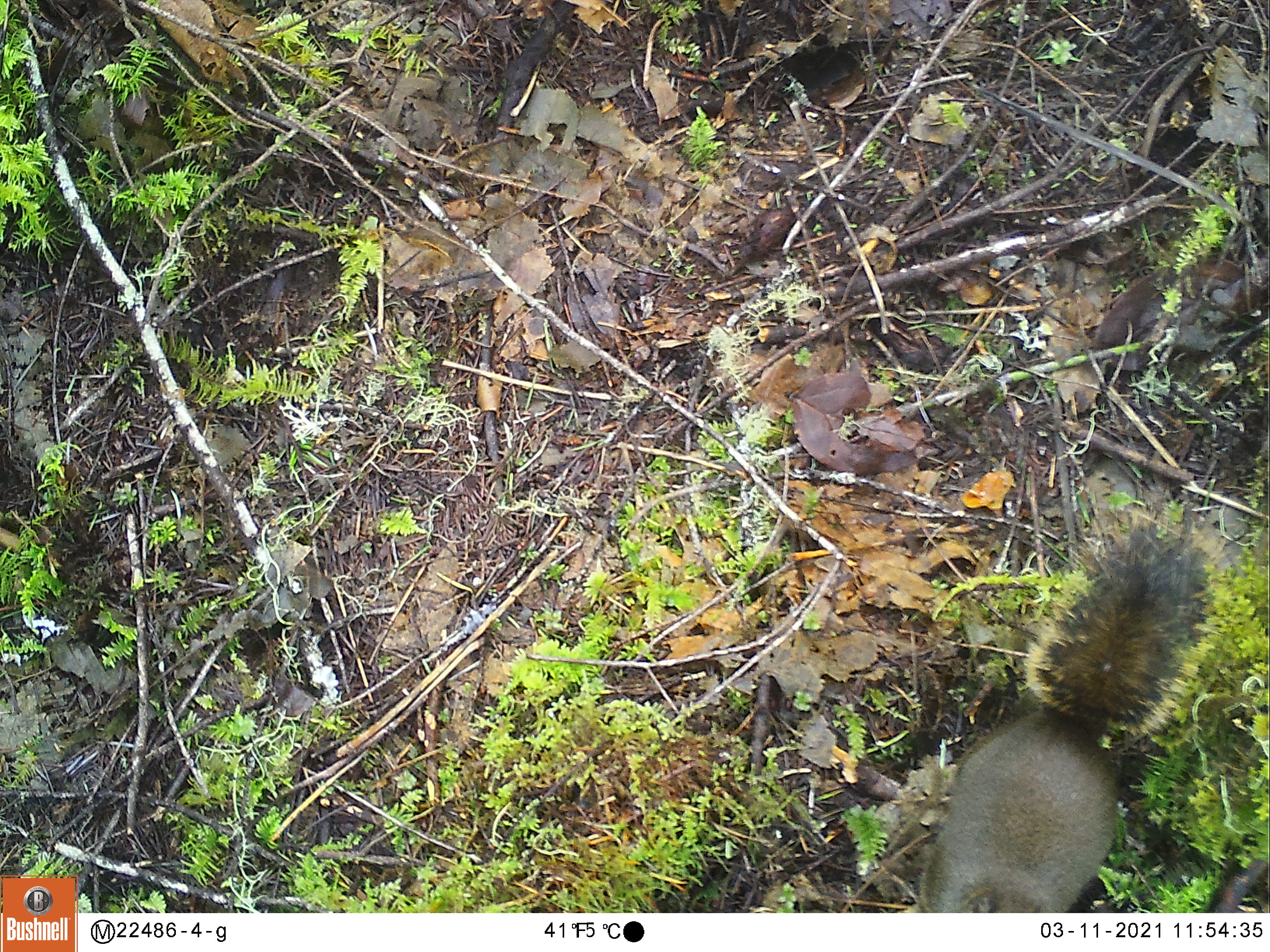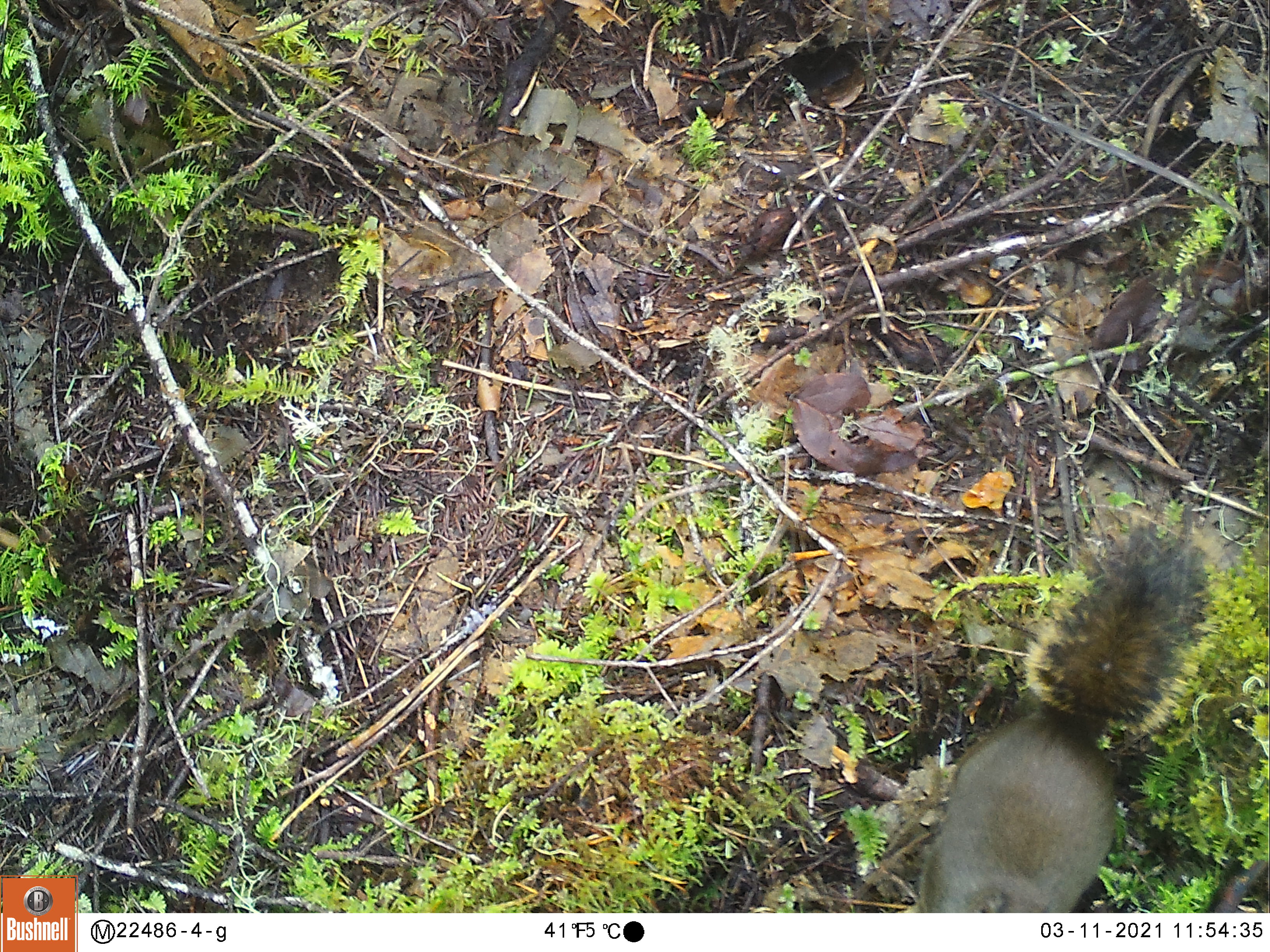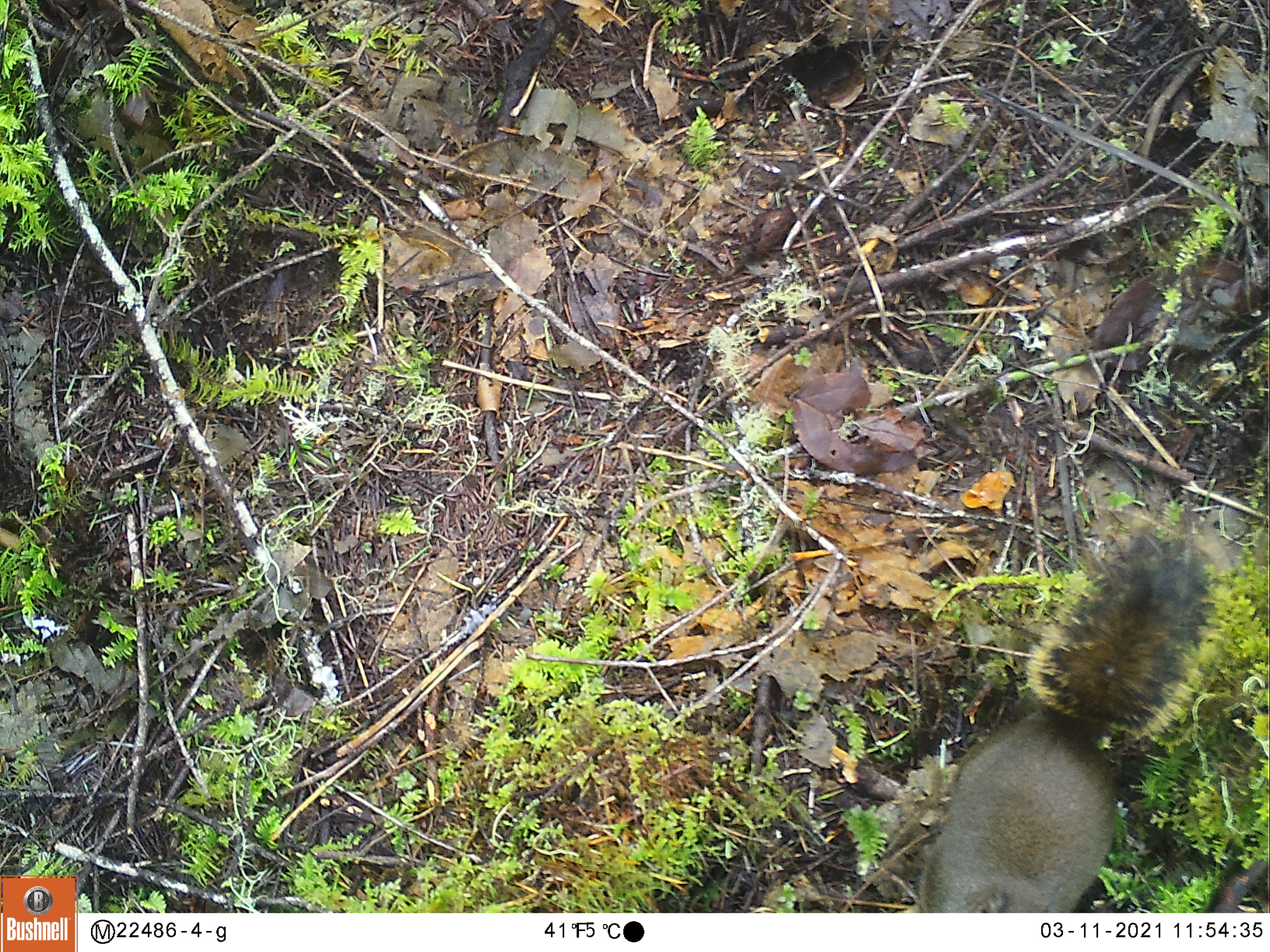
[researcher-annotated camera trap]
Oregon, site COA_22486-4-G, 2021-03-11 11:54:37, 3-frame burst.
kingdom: Animalia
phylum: Chordata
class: Mammalia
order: Rodentia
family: Sciuridae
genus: Tamiasciurus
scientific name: Tamiasciurus douglasii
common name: douglas squirrel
Douglas squirrel (Tamiasciurus douglasii).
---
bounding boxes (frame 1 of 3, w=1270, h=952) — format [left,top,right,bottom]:
douglas squirrel: [915,508,1232,906]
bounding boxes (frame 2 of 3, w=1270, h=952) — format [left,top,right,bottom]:
douglas squirrel: [911,505,1235,907]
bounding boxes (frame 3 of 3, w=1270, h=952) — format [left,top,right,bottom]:
douglas squirrel: [910,520,1232,910]